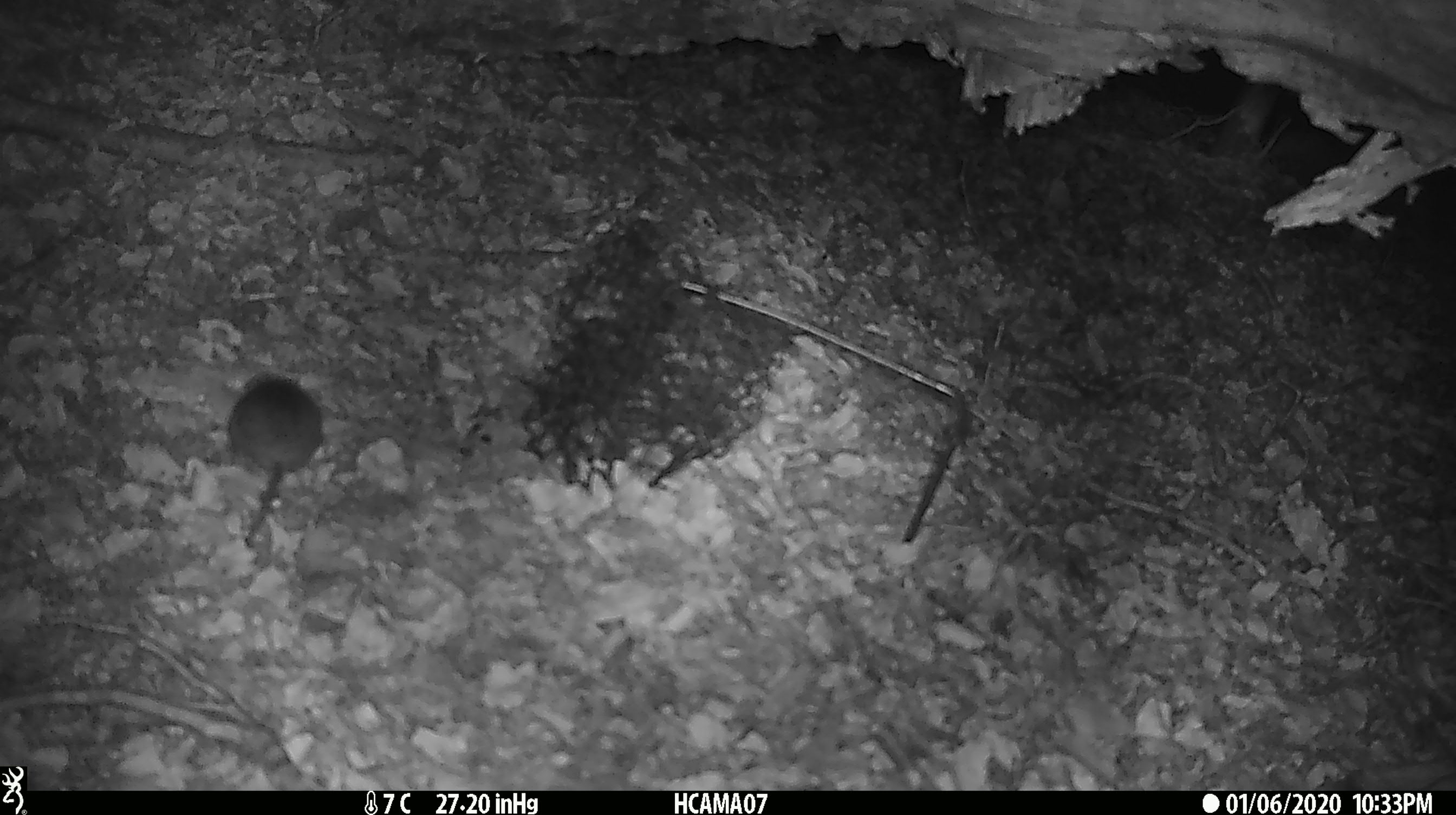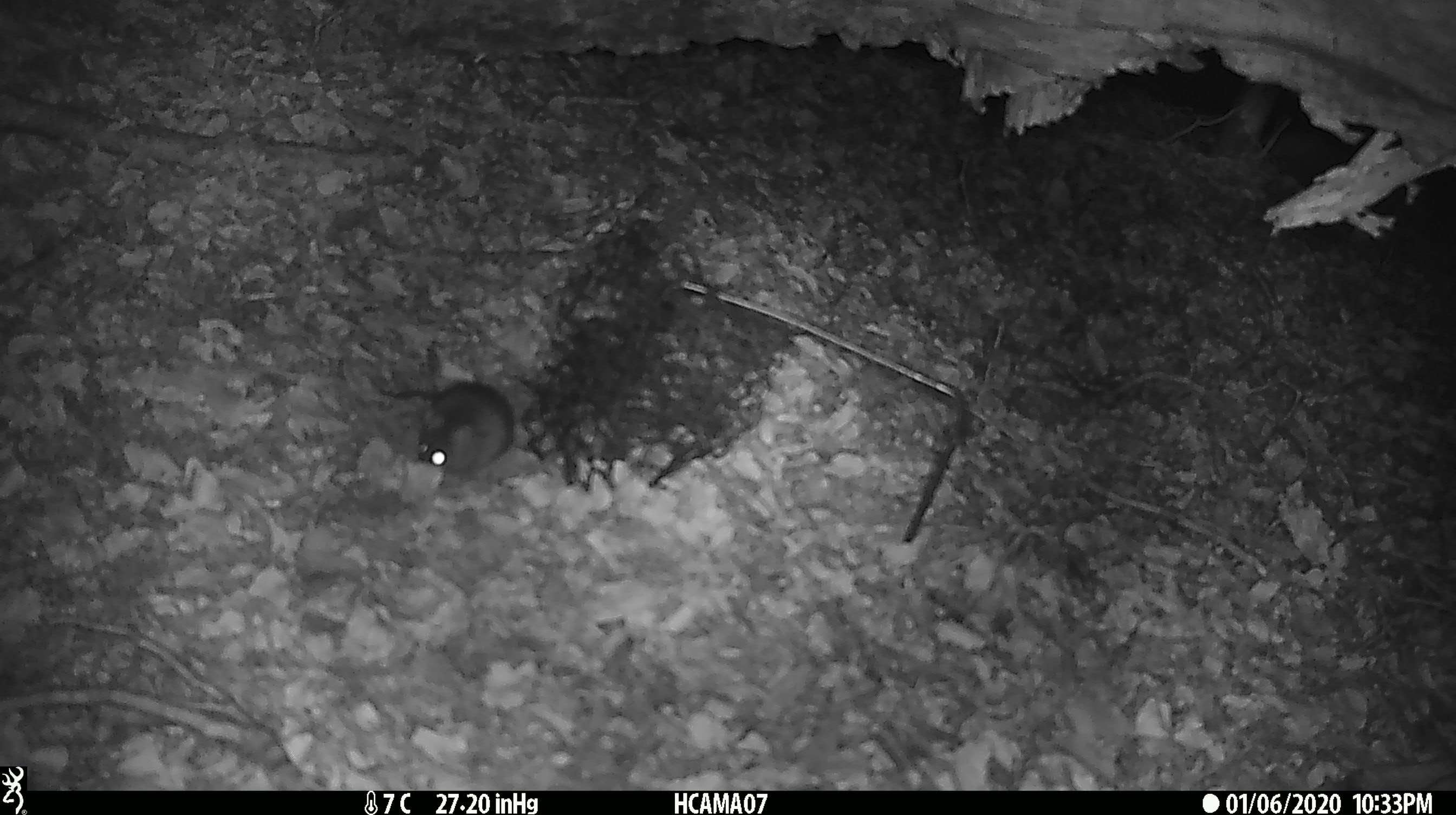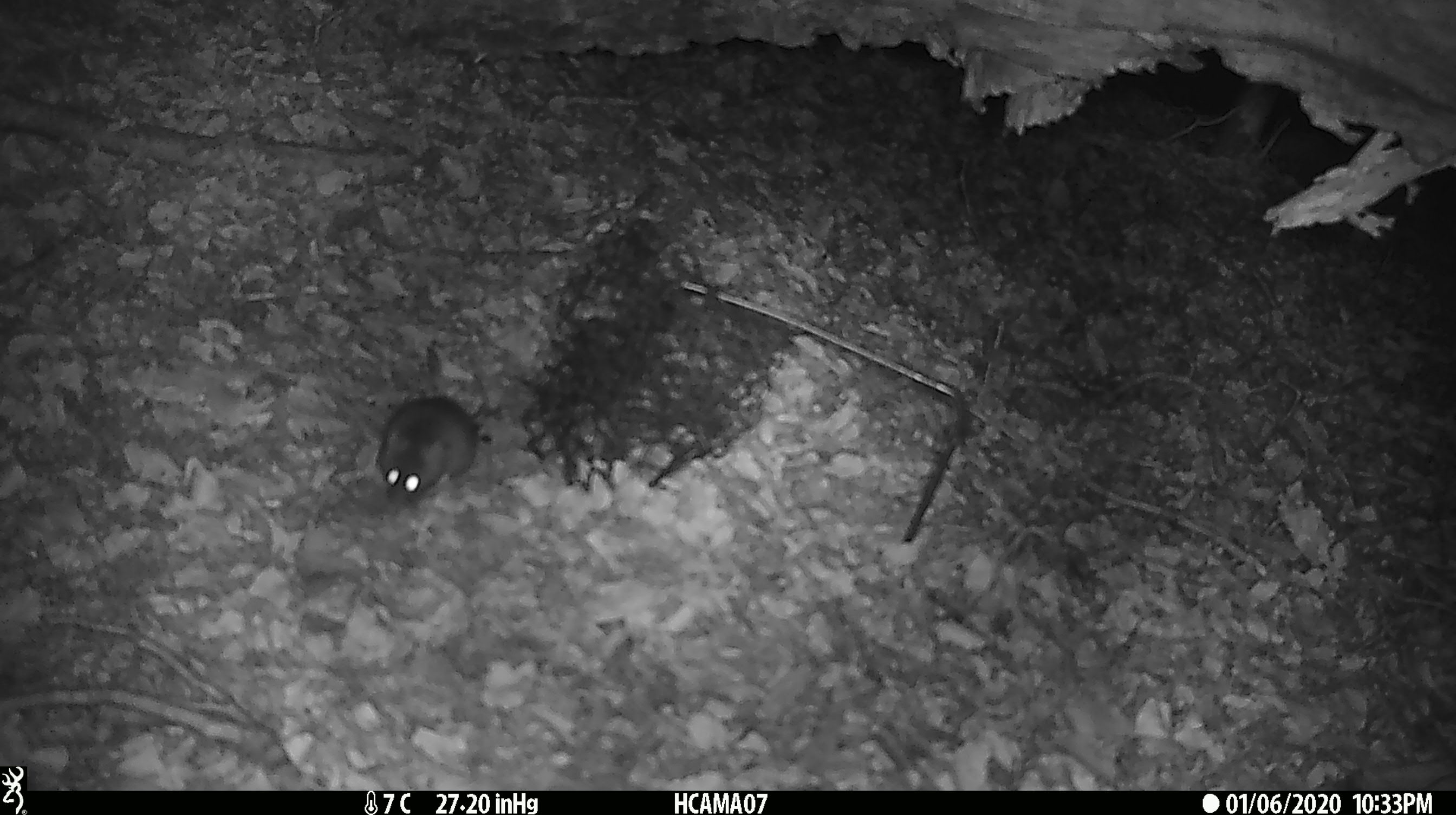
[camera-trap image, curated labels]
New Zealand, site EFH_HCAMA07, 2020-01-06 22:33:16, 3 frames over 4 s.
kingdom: Animalia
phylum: Chordata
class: Mammalia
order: Rodentia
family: Muridae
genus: Mus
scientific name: Mus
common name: mouse